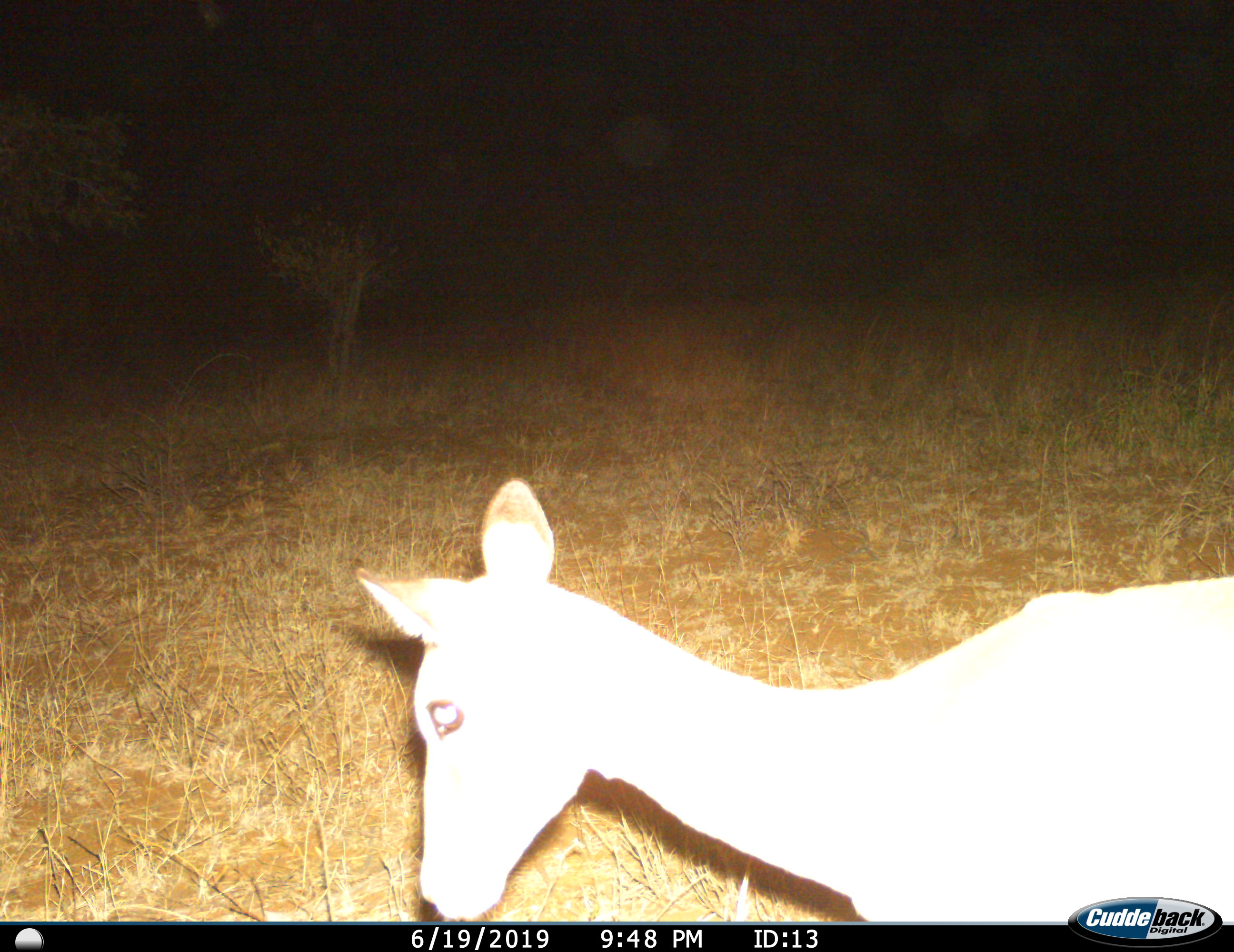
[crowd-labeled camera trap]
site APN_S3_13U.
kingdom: Animalia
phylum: Chordata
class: Mammalia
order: Artiodactyla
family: Bovidae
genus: Aepyceros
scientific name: Aepyceros melampus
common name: impala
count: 1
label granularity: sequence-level